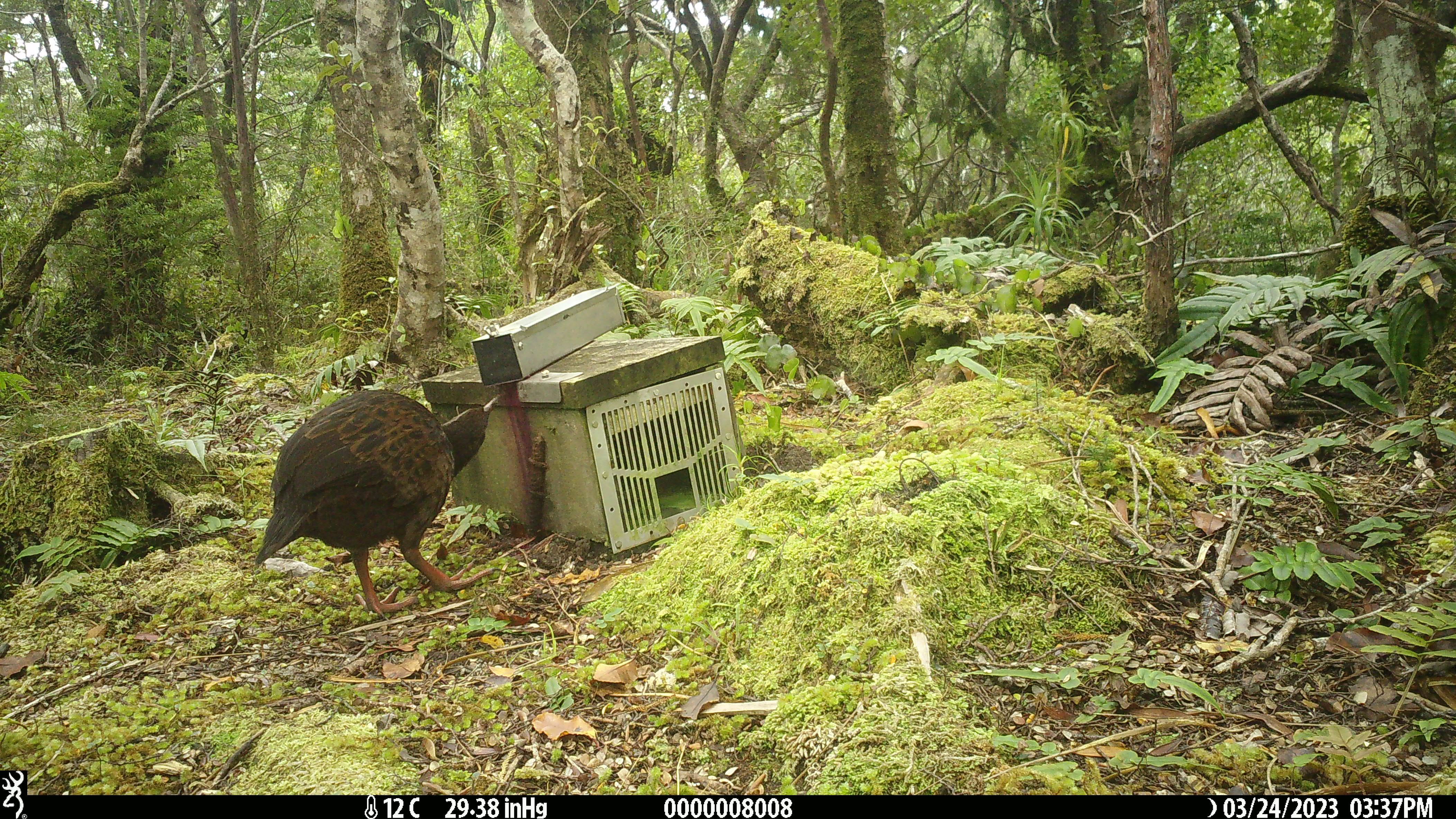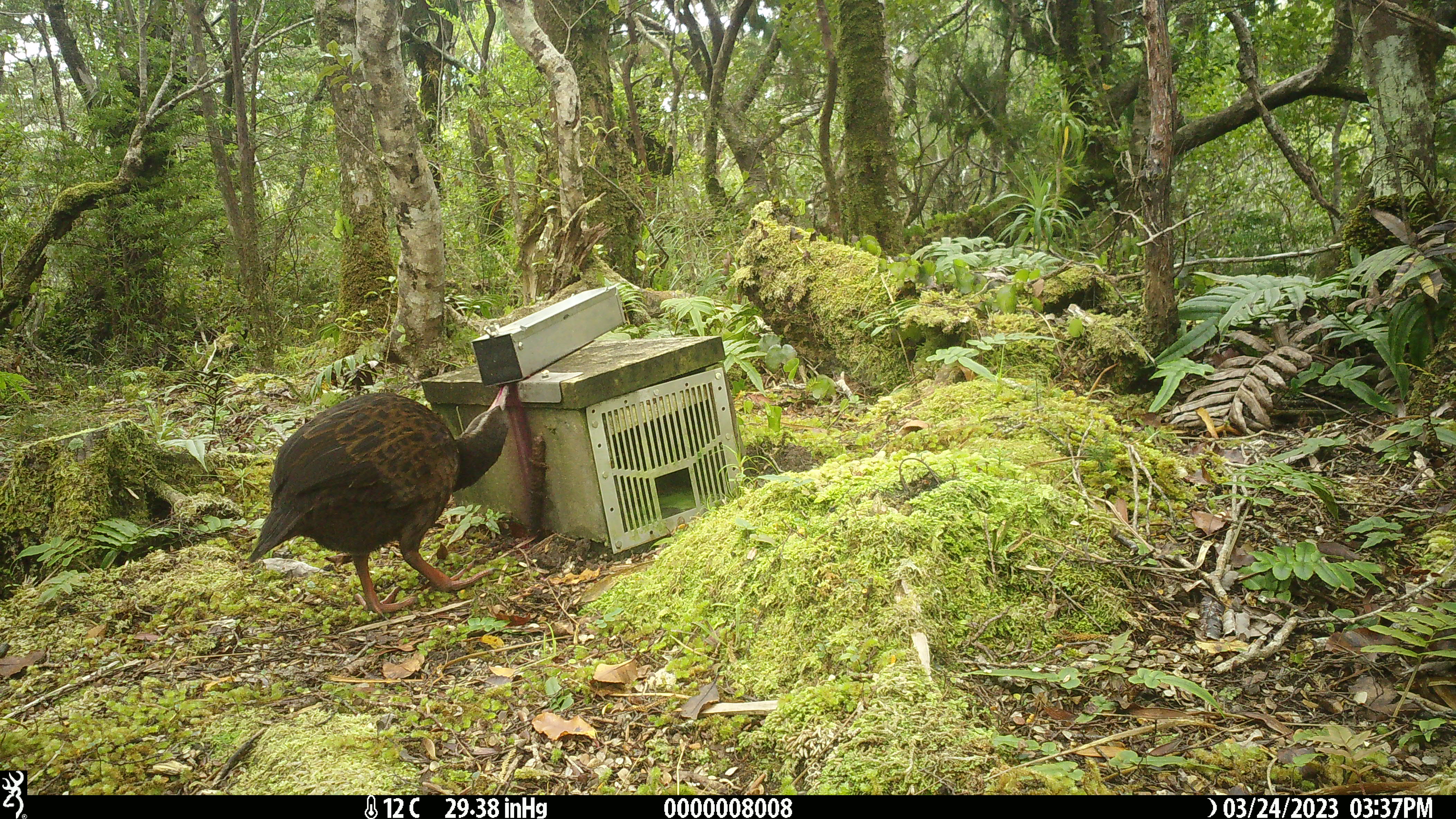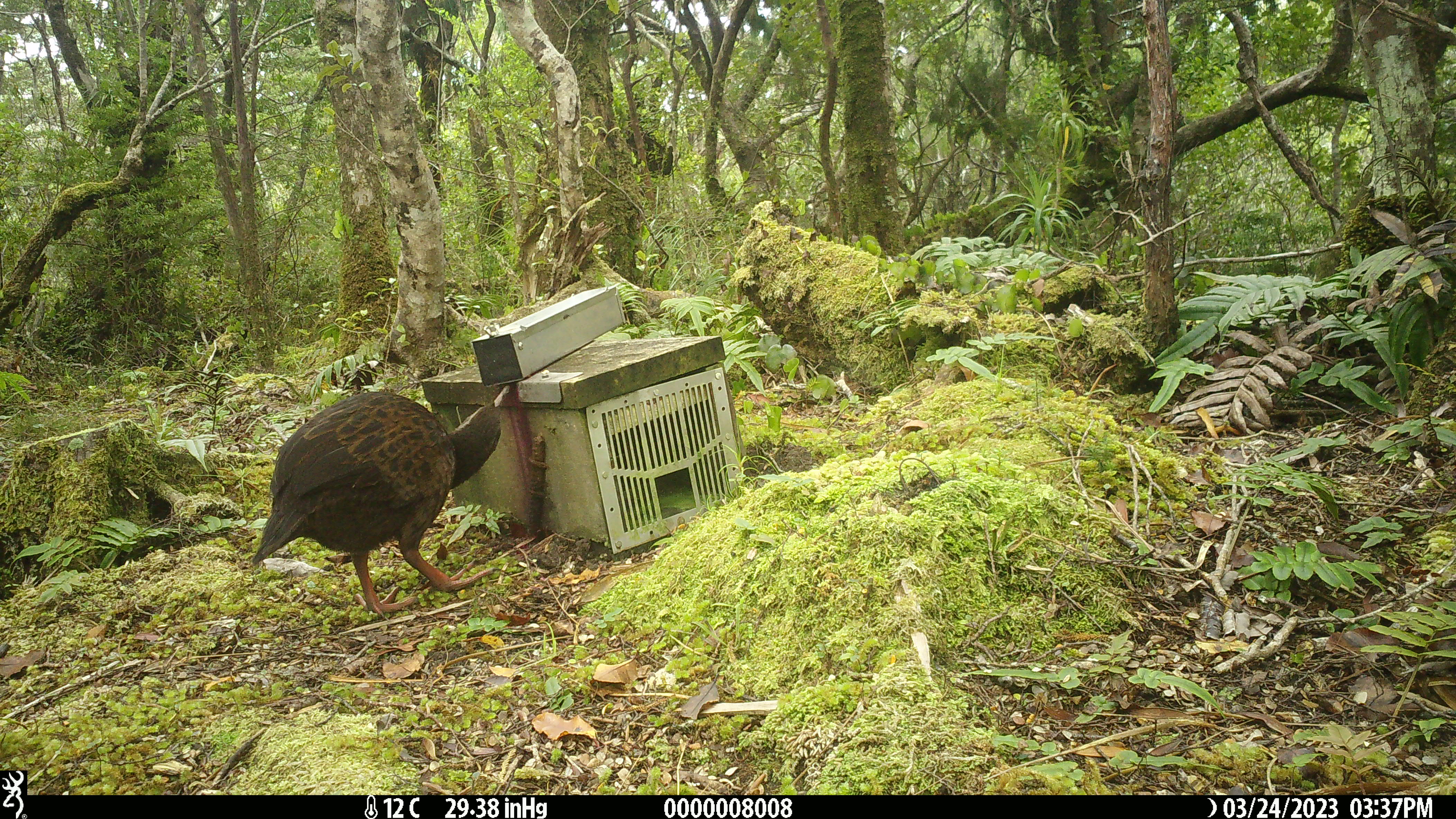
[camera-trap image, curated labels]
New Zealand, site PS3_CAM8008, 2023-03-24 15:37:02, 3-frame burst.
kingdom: Animalia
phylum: Chordata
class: Aves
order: Gruiformes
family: Rallidae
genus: Gallirallus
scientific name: Gallirallus australis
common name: weka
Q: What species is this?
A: Weka (Gallirallus australis).